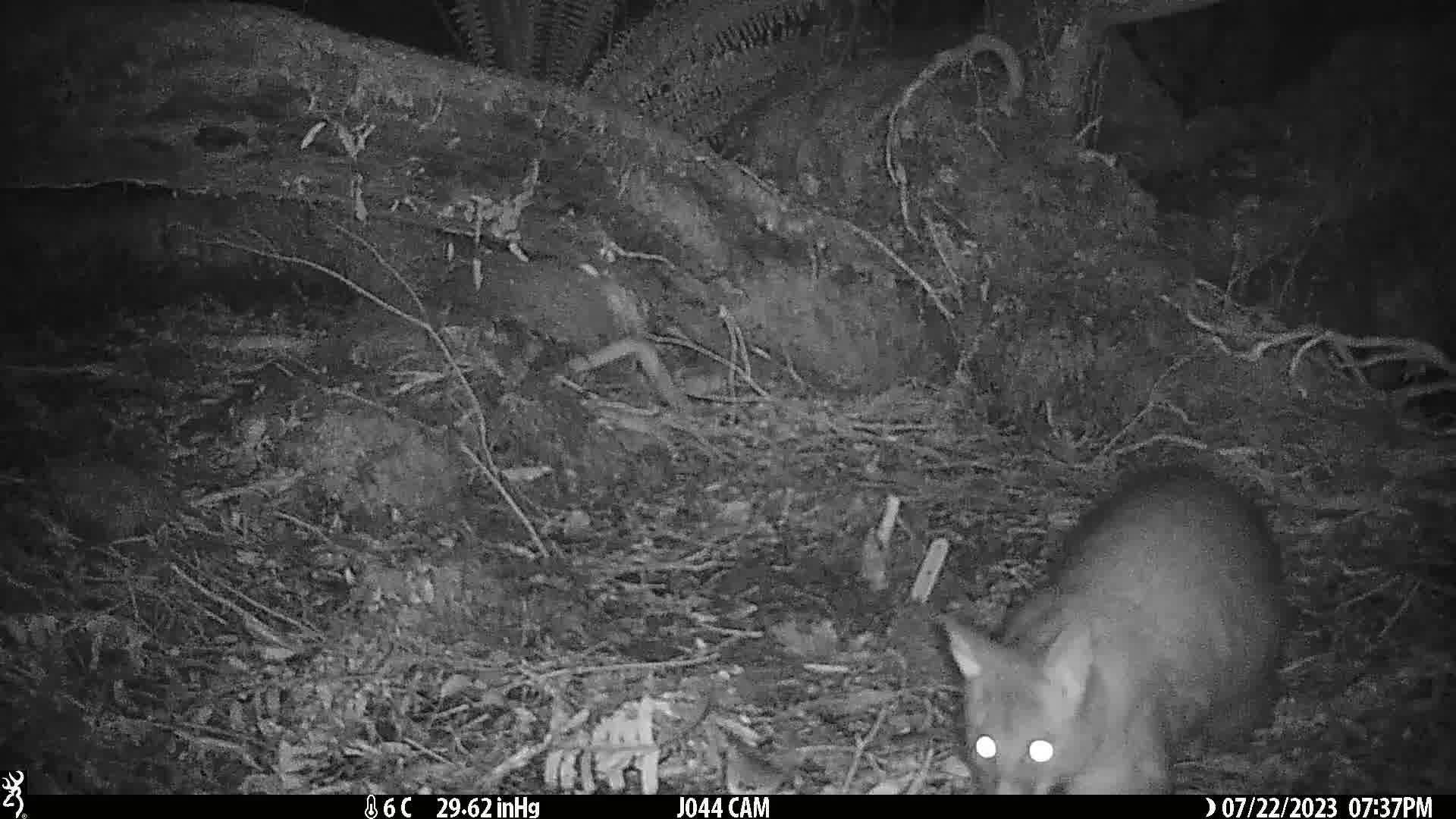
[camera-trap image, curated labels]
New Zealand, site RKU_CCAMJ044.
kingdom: Animalia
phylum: Chordata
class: Mammalia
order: Diprotodontia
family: Phalangeridae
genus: Trichosurus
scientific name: Trichosurus vulpecula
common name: common brushtail possum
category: possum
Possum (common brushtail possum) (Trichosurus vulpecula).